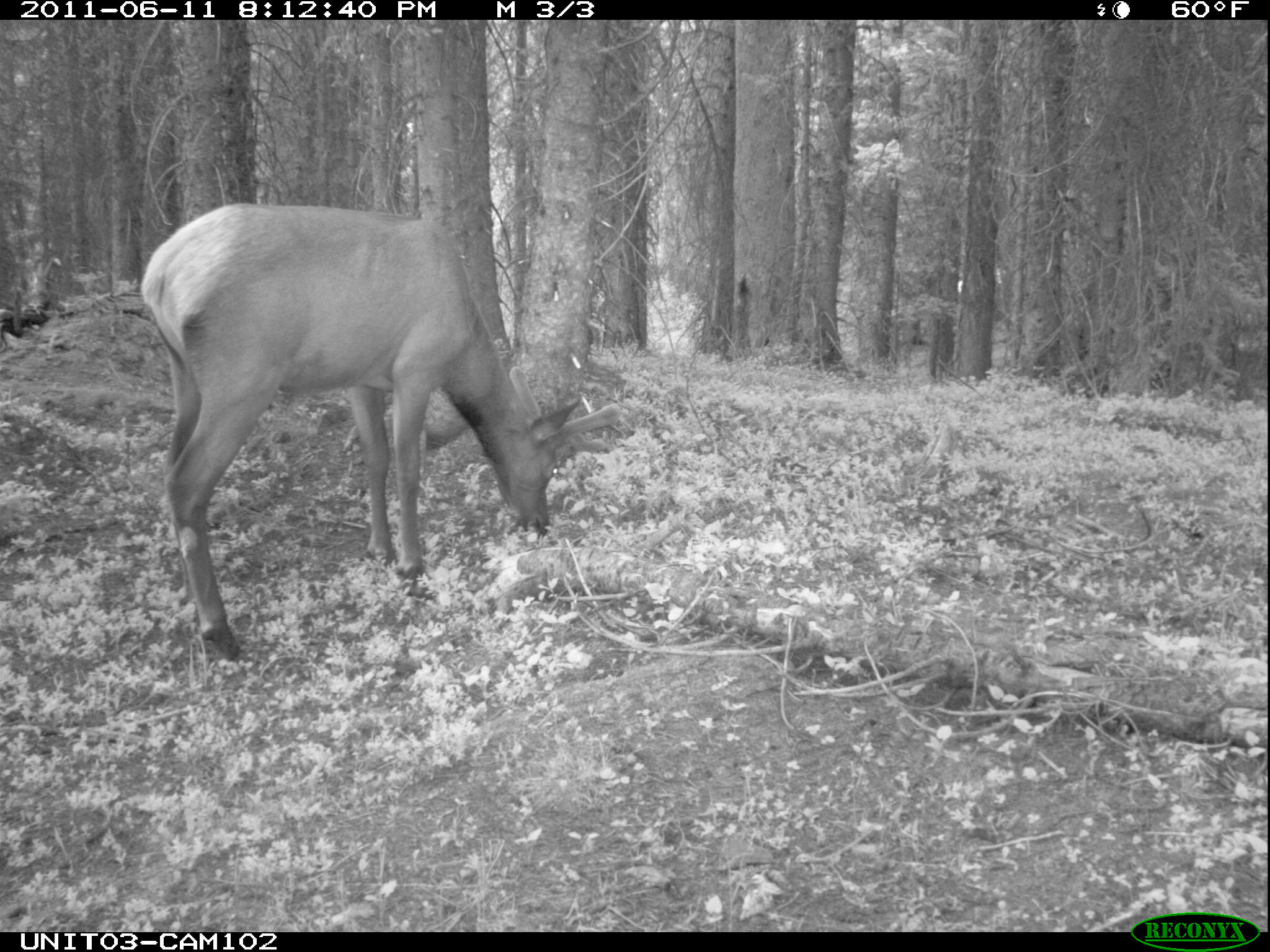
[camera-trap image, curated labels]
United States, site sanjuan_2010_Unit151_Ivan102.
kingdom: Animalia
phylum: Chordata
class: Mammalia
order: Artiodactyla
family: Cervidae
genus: Cervus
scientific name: Cervus elaphus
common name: red deer